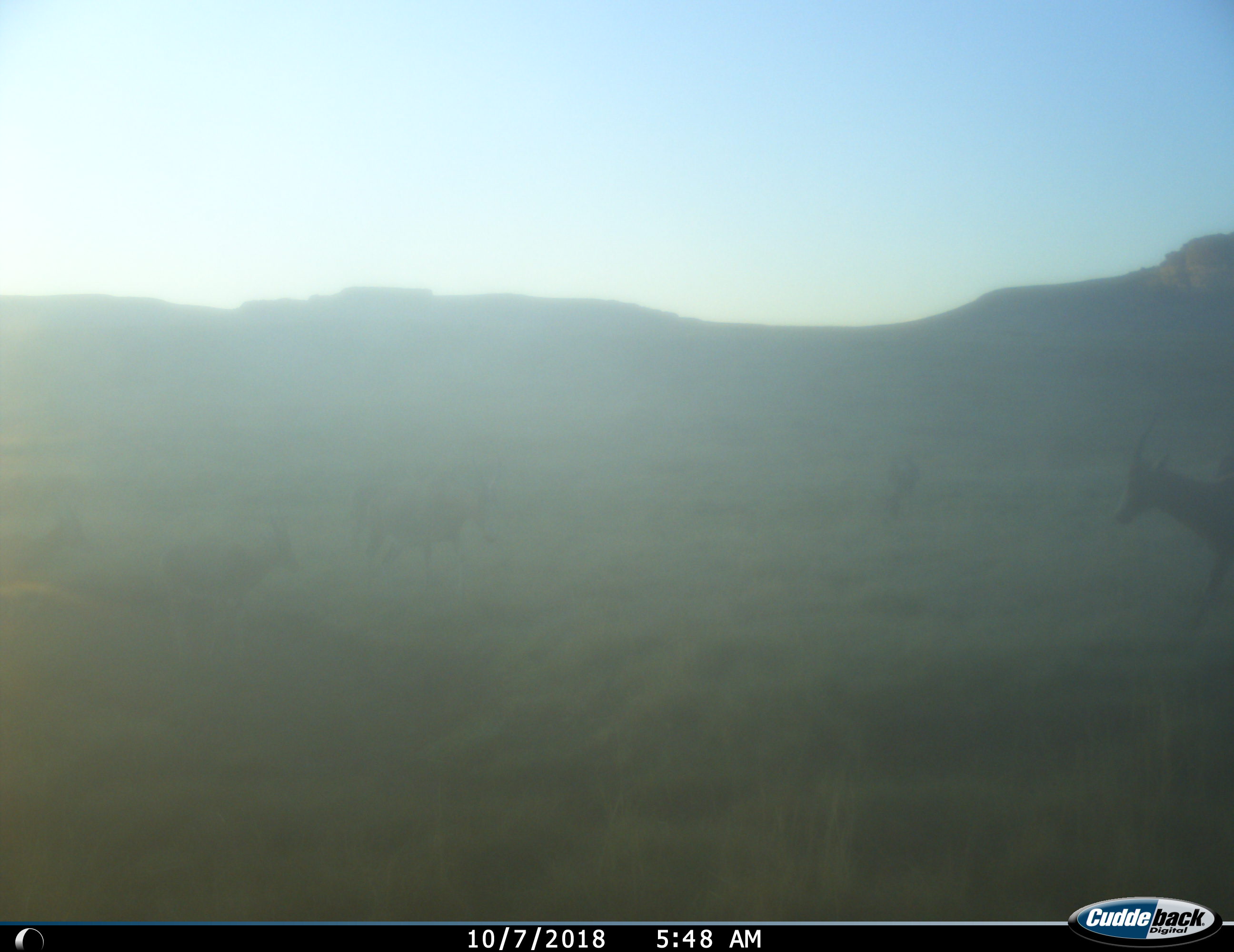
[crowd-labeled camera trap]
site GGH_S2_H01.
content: unidentified animal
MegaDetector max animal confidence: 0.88